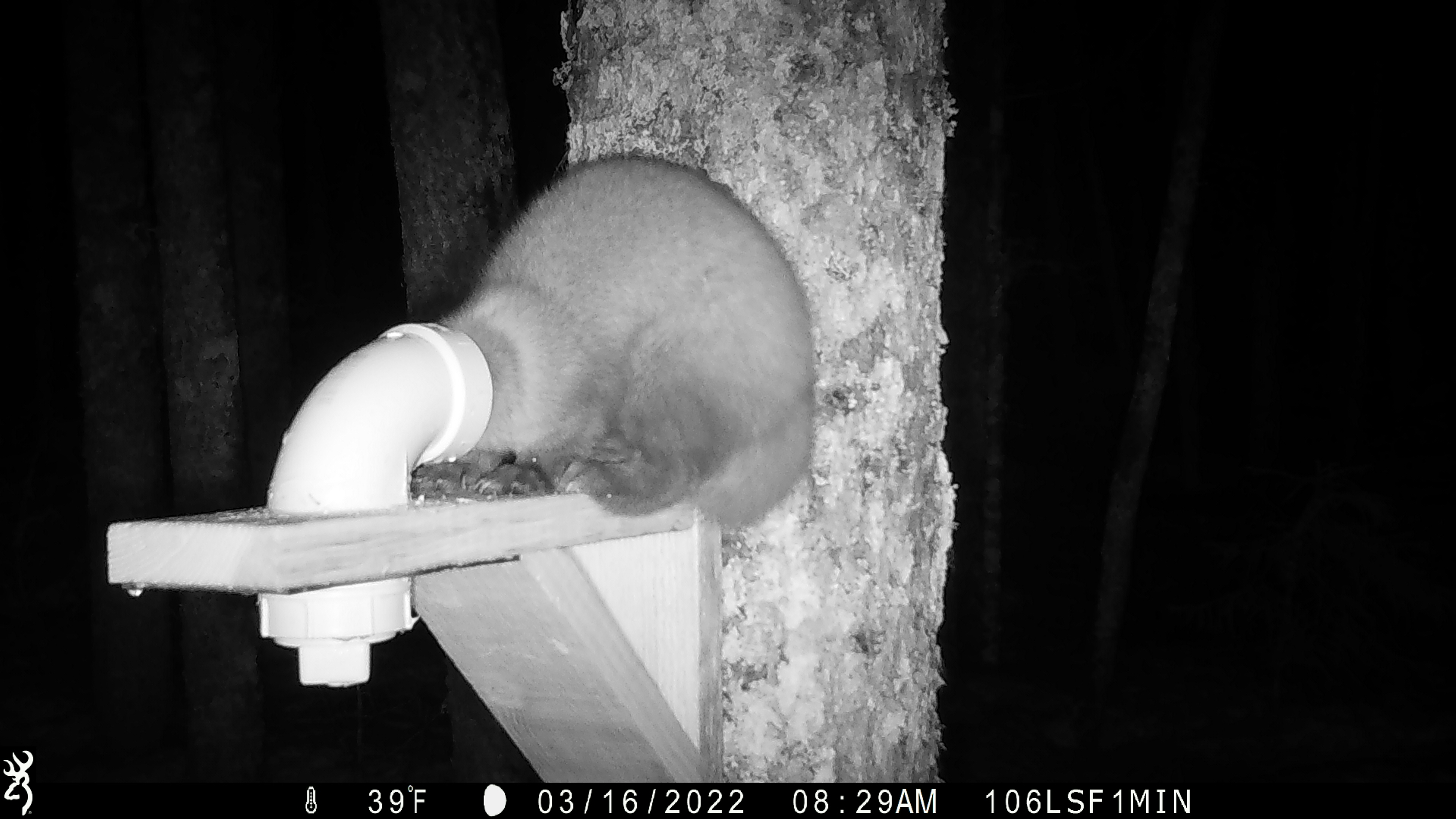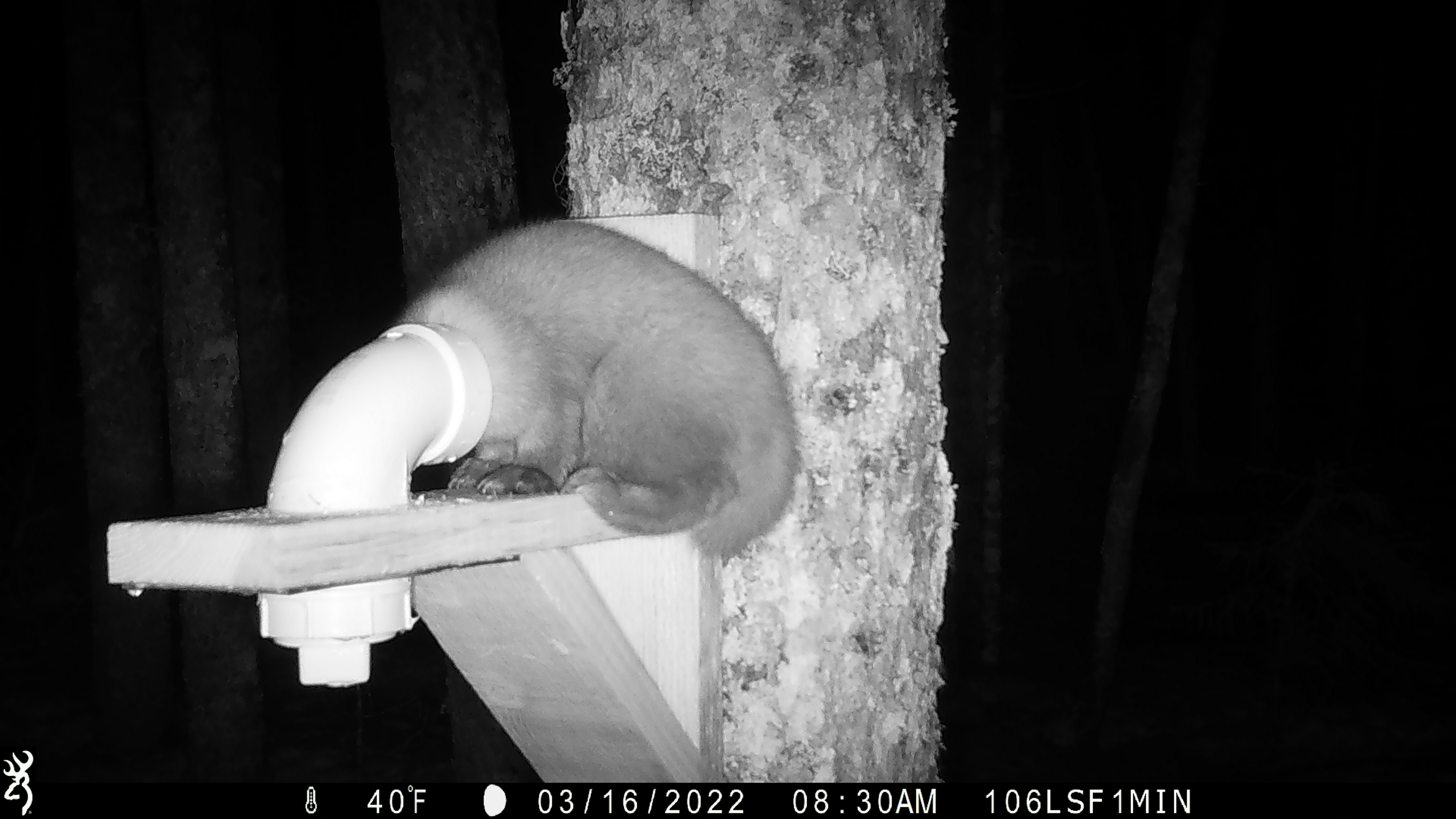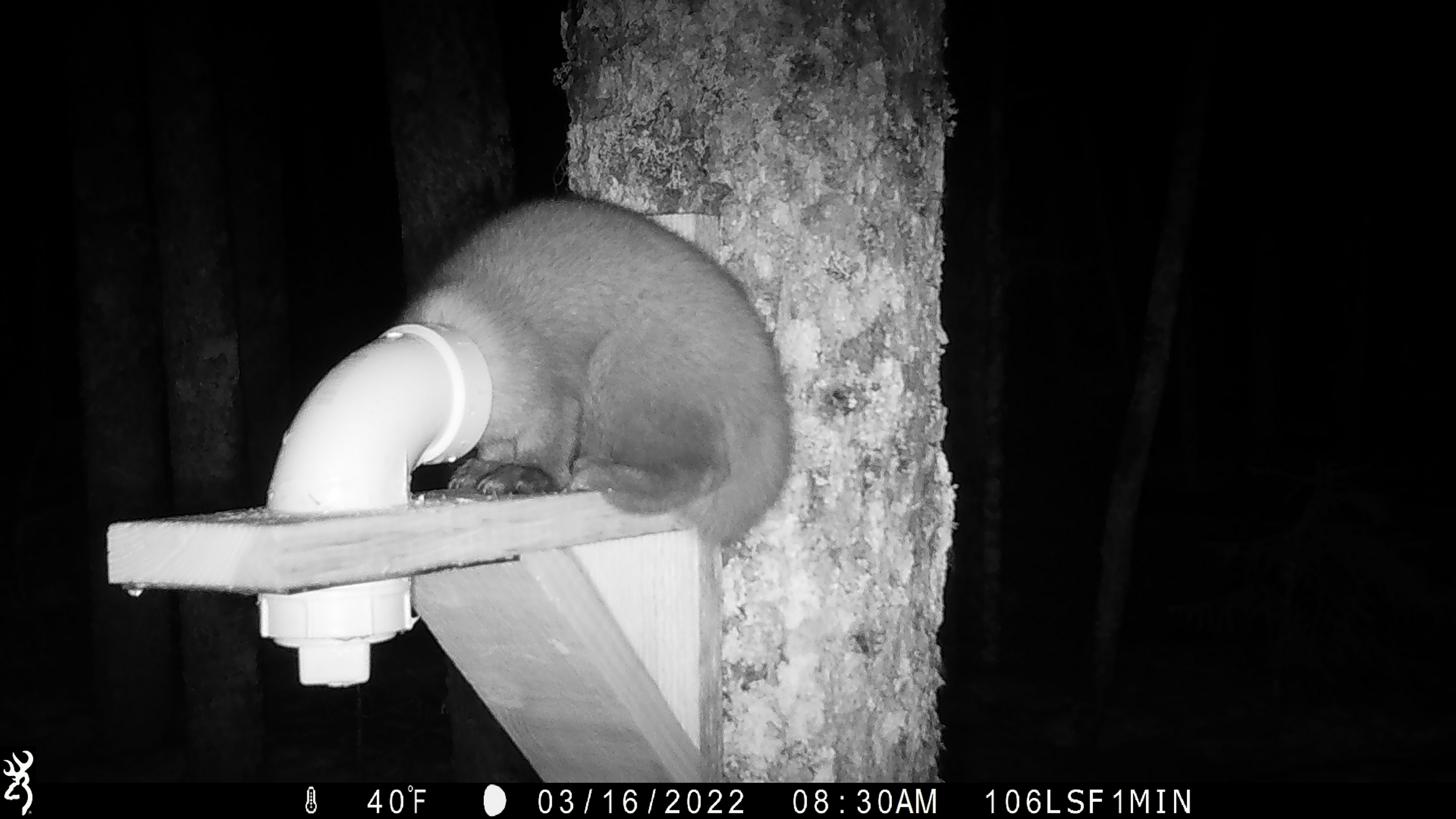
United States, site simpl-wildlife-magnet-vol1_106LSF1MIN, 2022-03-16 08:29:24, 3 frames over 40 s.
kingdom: Animalia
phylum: Chordata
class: Mammalia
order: Carnivora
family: Mustelidae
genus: Martes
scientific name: Martes americana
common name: american marten